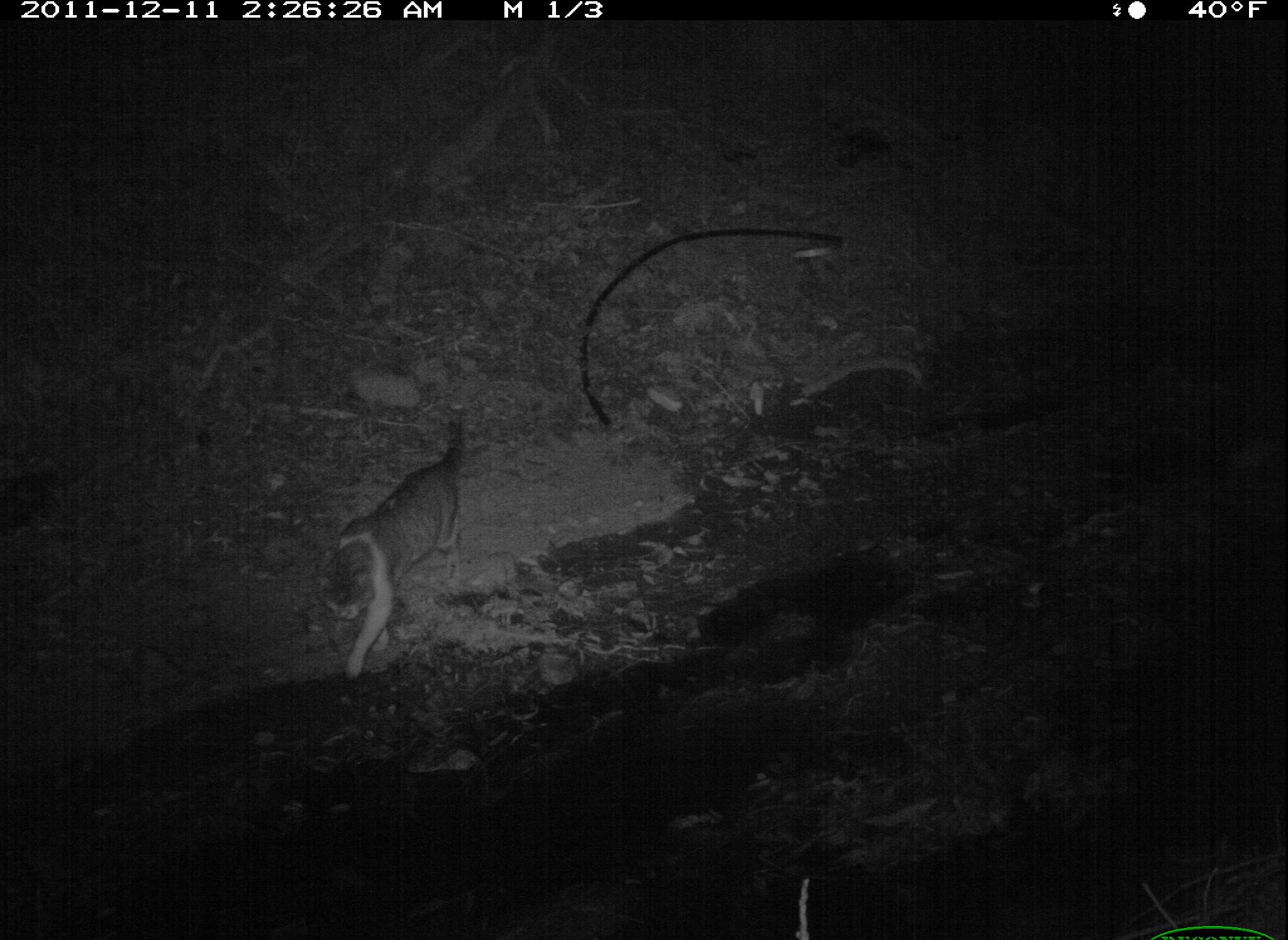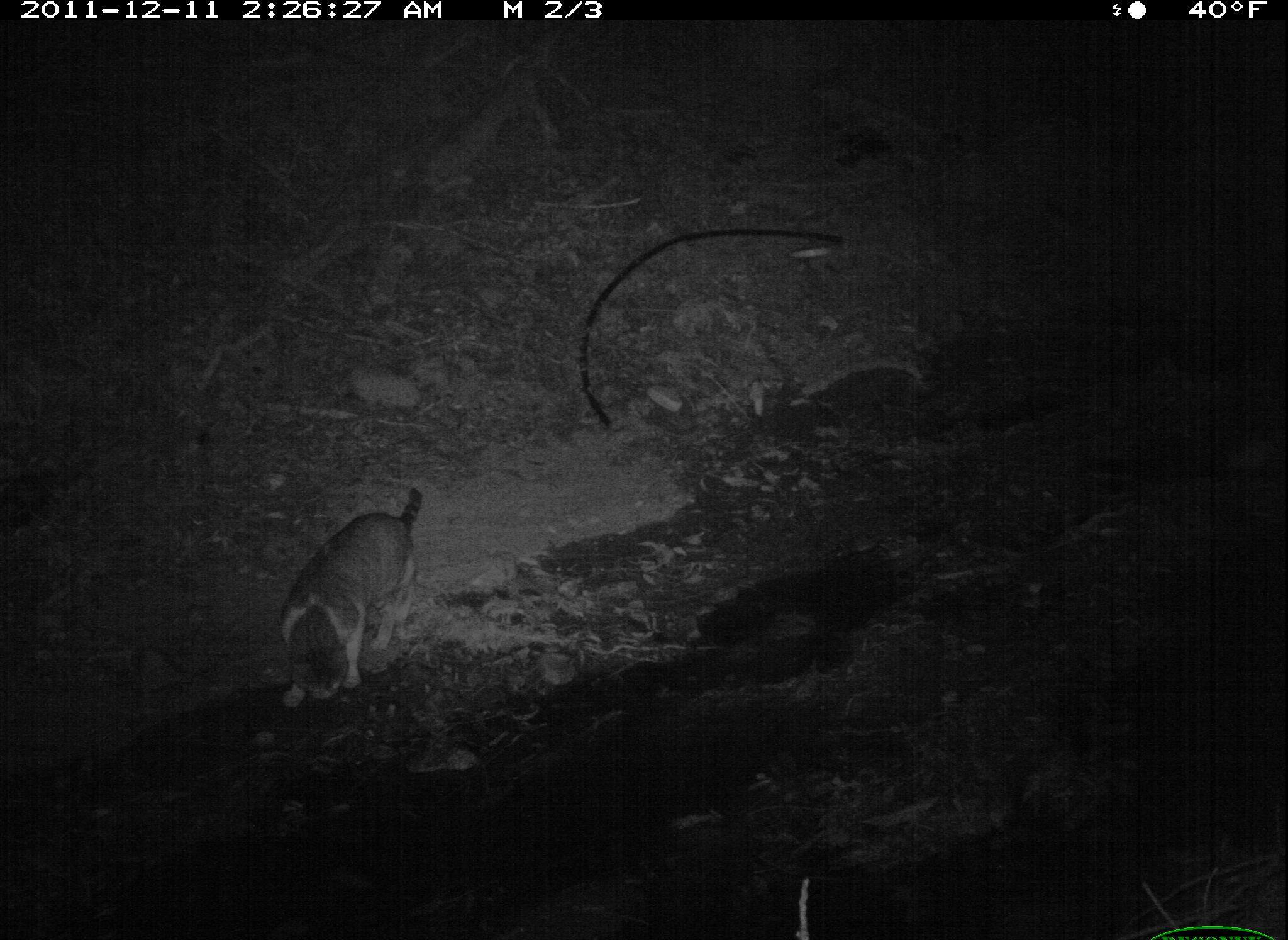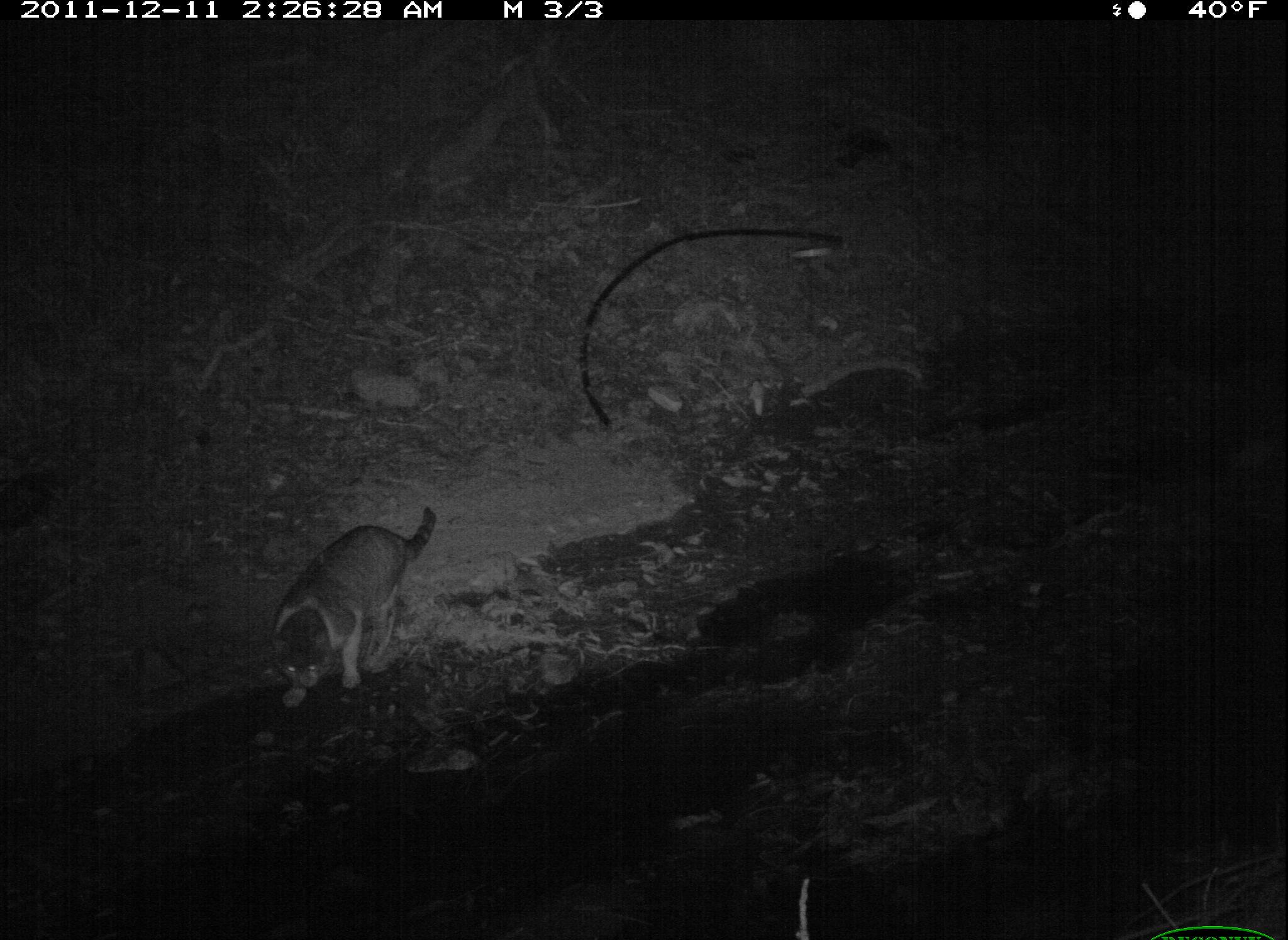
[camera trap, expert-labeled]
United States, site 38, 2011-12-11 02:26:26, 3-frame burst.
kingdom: Animalia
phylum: Chordata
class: Mammalia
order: Carnivora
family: Felidae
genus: Felis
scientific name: Felis catus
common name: cat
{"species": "cat (Felis catus)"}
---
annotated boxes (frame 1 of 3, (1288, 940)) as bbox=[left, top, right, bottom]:
cat: bbox=[306, 401, 489, 691]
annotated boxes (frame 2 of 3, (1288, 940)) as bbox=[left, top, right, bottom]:
cat: bbox=[251, 470, 456, 723]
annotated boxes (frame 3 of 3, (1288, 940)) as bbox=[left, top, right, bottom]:
cat: bbox=[262, 496, 443, 720]